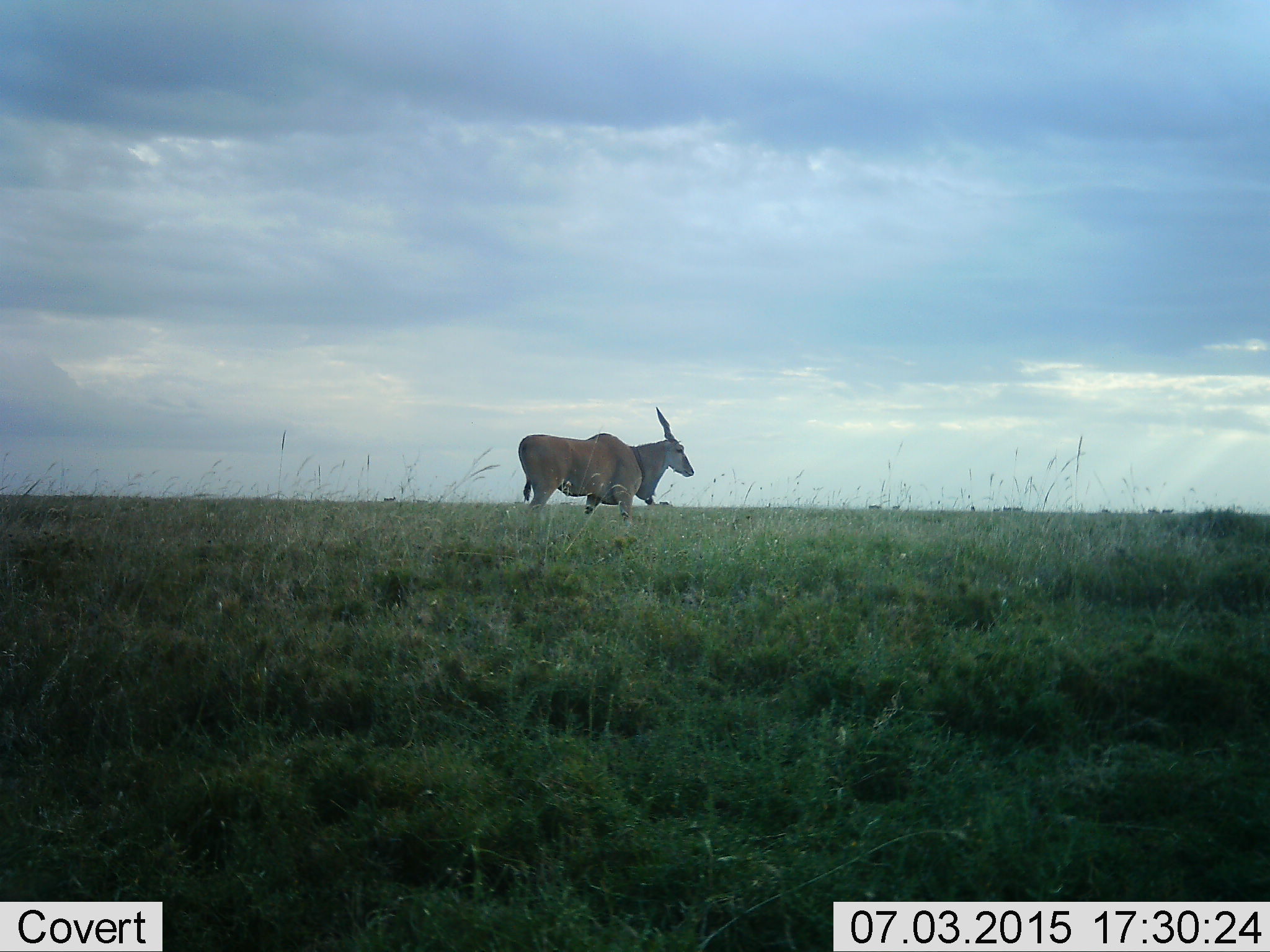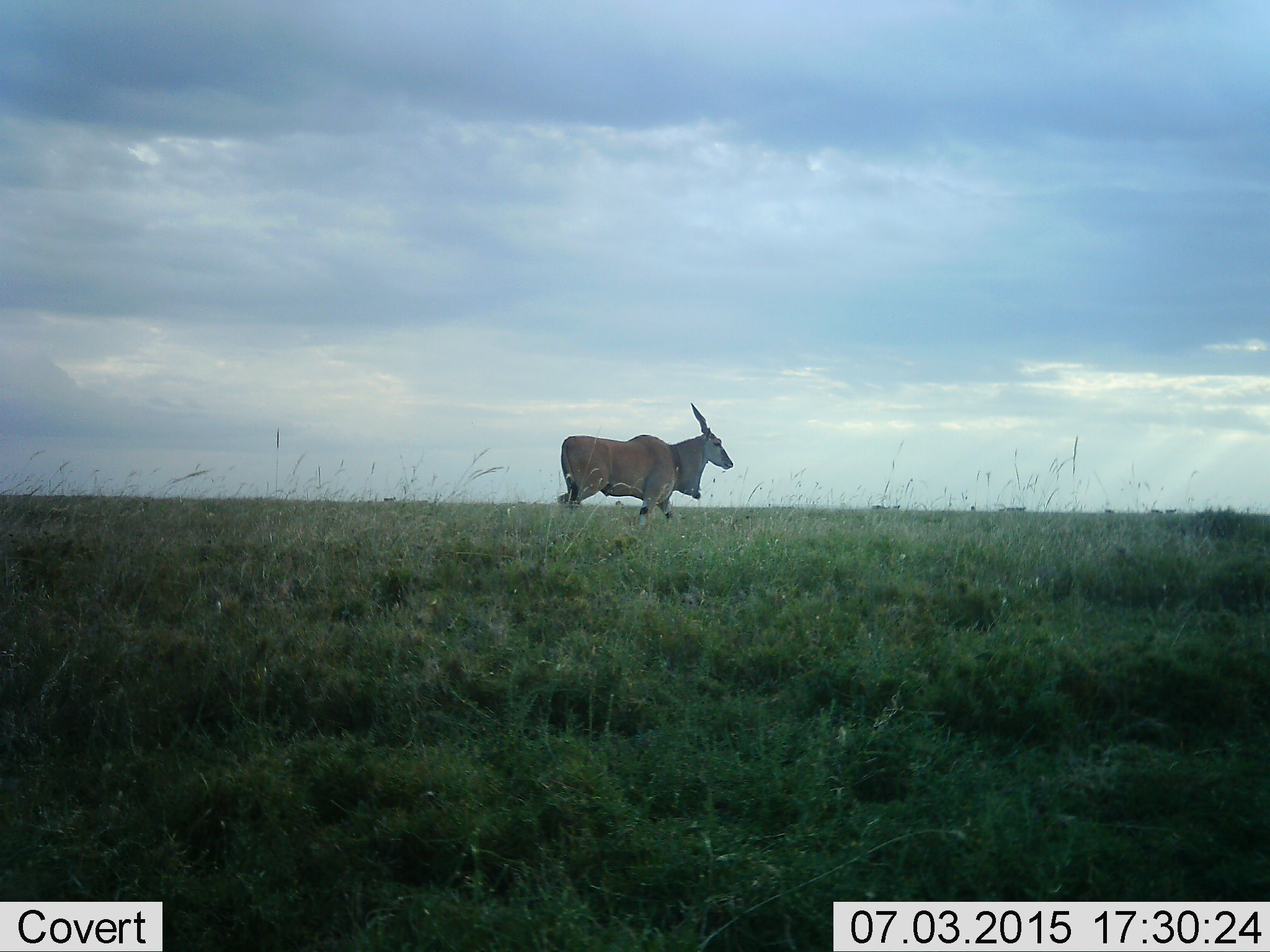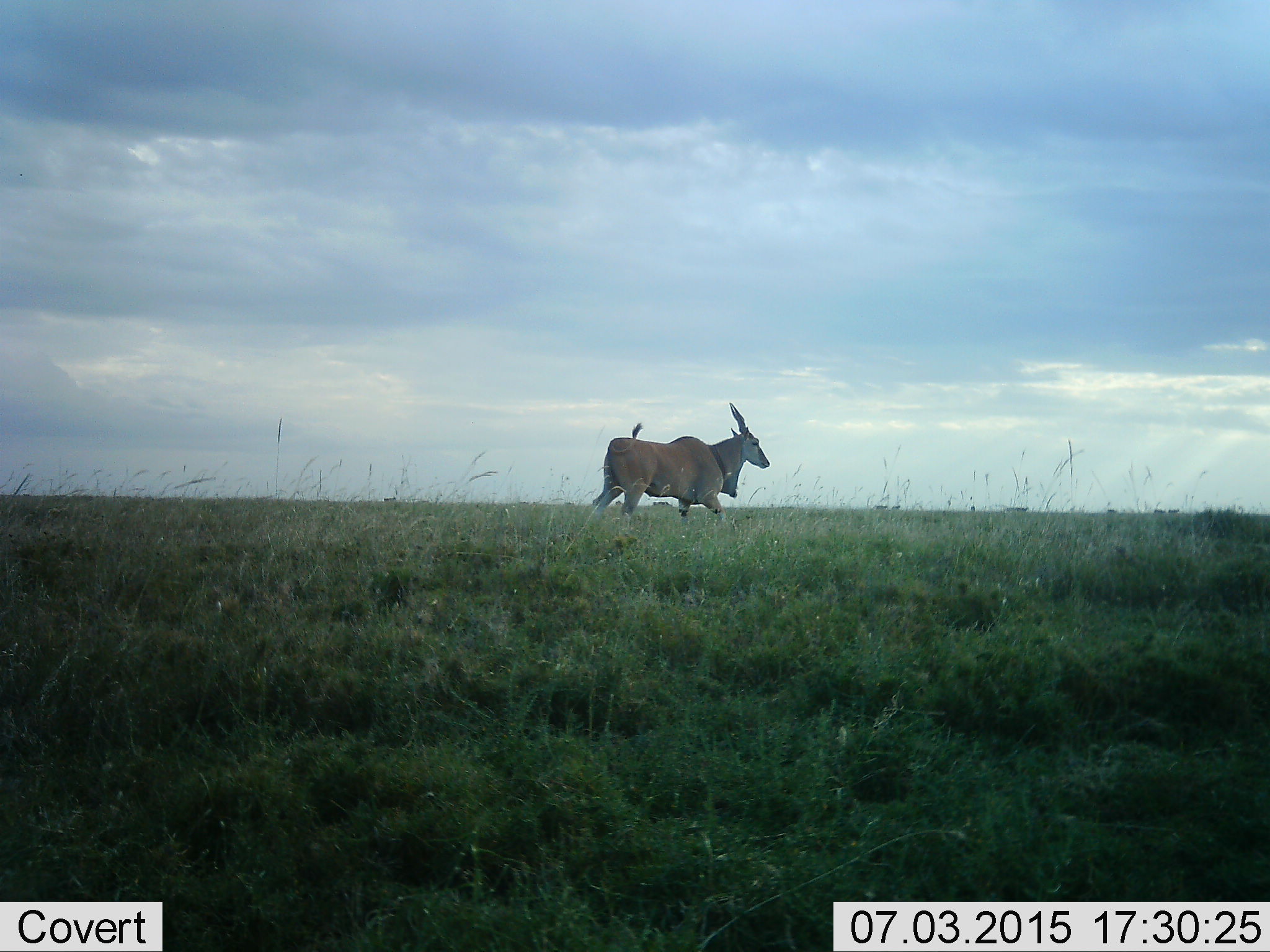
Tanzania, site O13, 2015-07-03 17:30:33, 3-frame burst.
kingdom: Animalia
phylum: Chordata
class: Mammalia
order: Artiodactyla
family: Bovidae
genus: Tragelaphus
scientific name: Tragelaphus oryx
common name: eland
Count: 1.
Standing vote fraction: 30%.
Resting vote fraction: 0%.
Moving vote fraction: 80%.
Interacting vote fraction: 0%.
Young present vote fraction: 0%.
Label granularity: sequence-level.